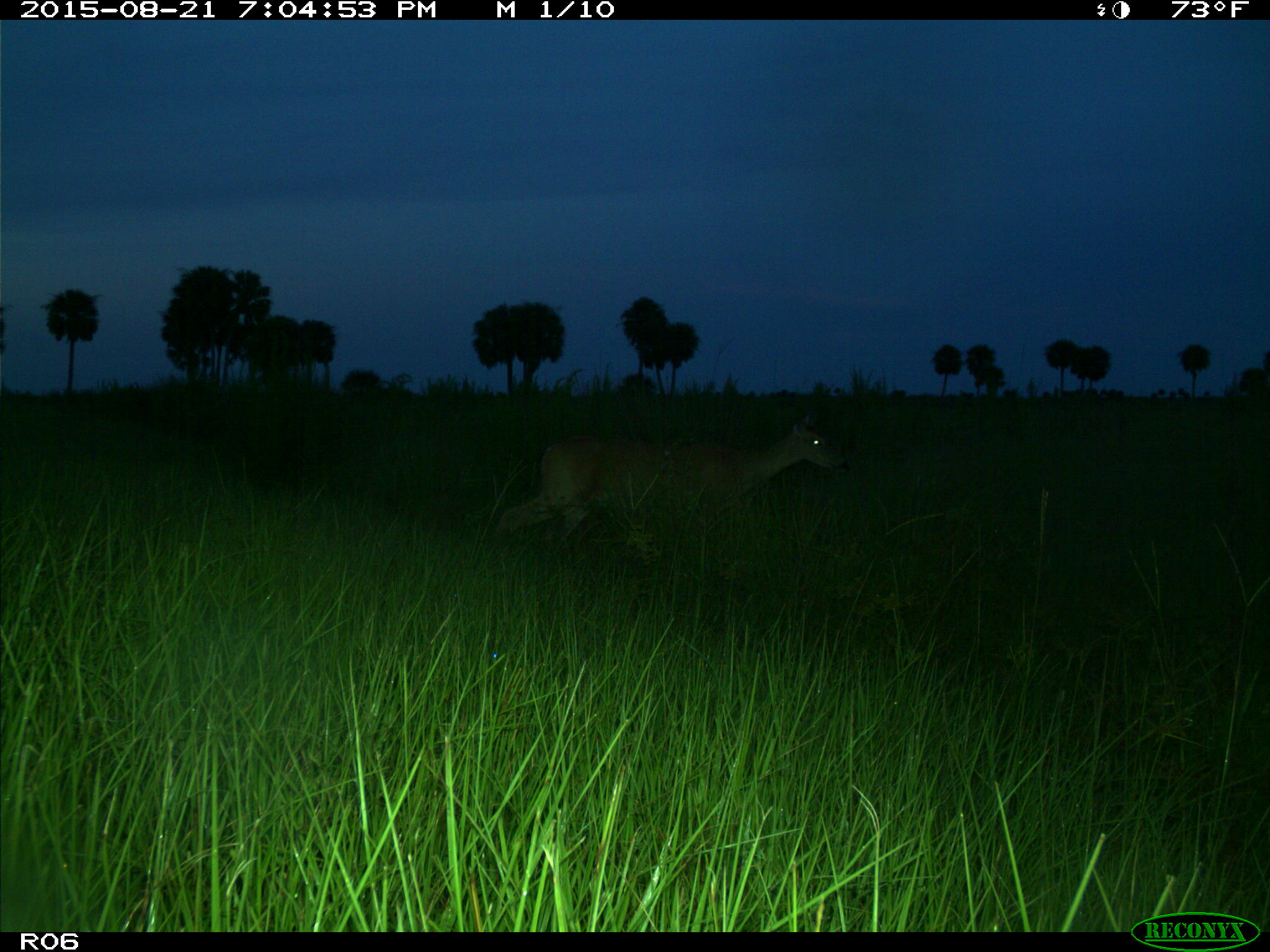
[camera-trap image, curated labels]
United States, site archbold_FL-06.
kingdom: Animalia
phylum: Chordata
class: Mammalia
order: Artiodactyla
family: Cervidae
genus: Odocoileus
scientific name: Odocoileus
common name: deer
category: unidentified deer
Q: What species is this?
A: Unidentified deer (deer) (Odocoileus).